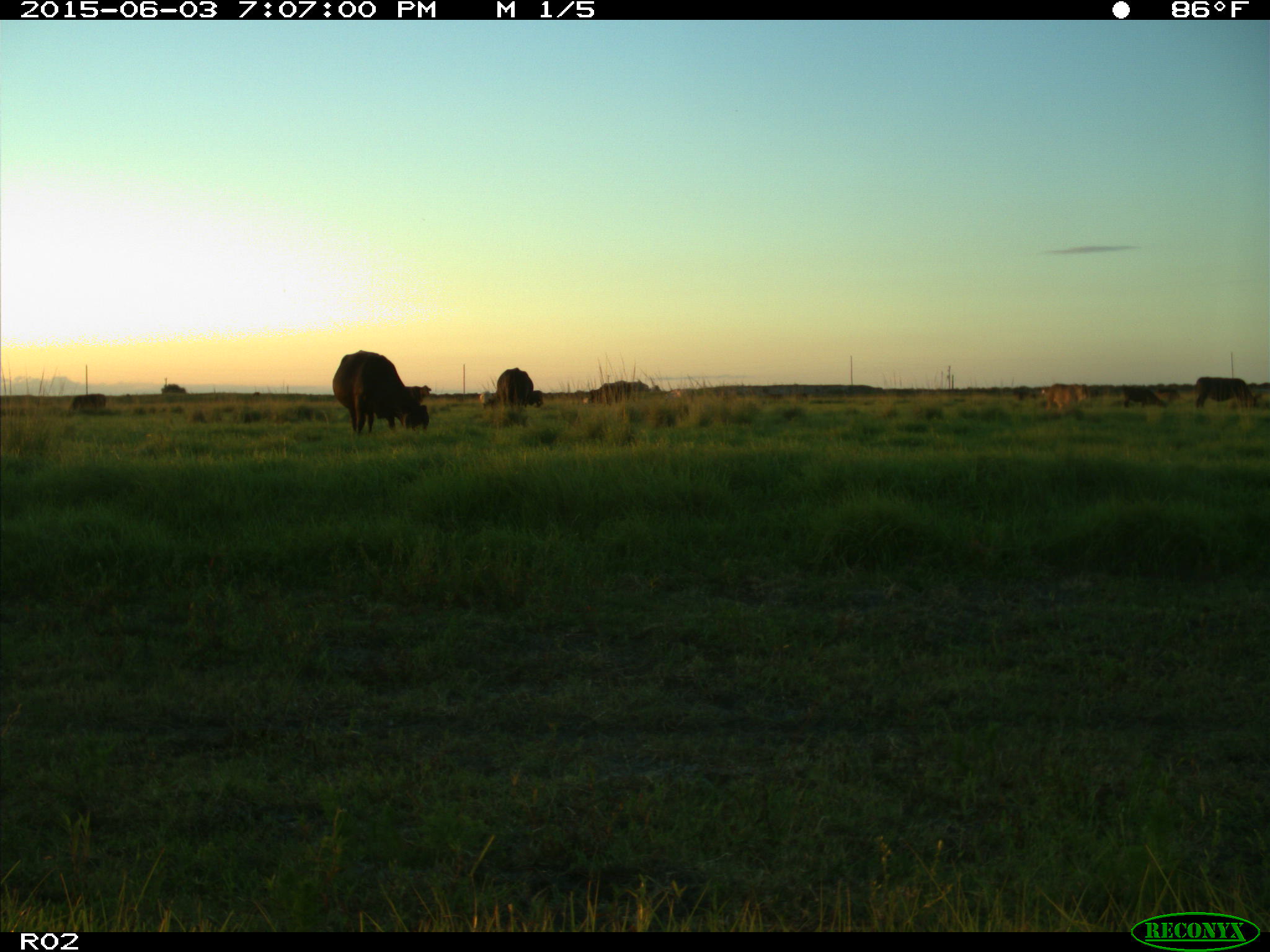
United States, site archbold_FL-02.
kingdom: Animalia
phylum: Chordata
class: Mammalia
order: Artiodactyla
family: Bovidae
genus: Bos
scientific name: Bos taurus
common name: domestic cow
Bos taurus (domestic cow).